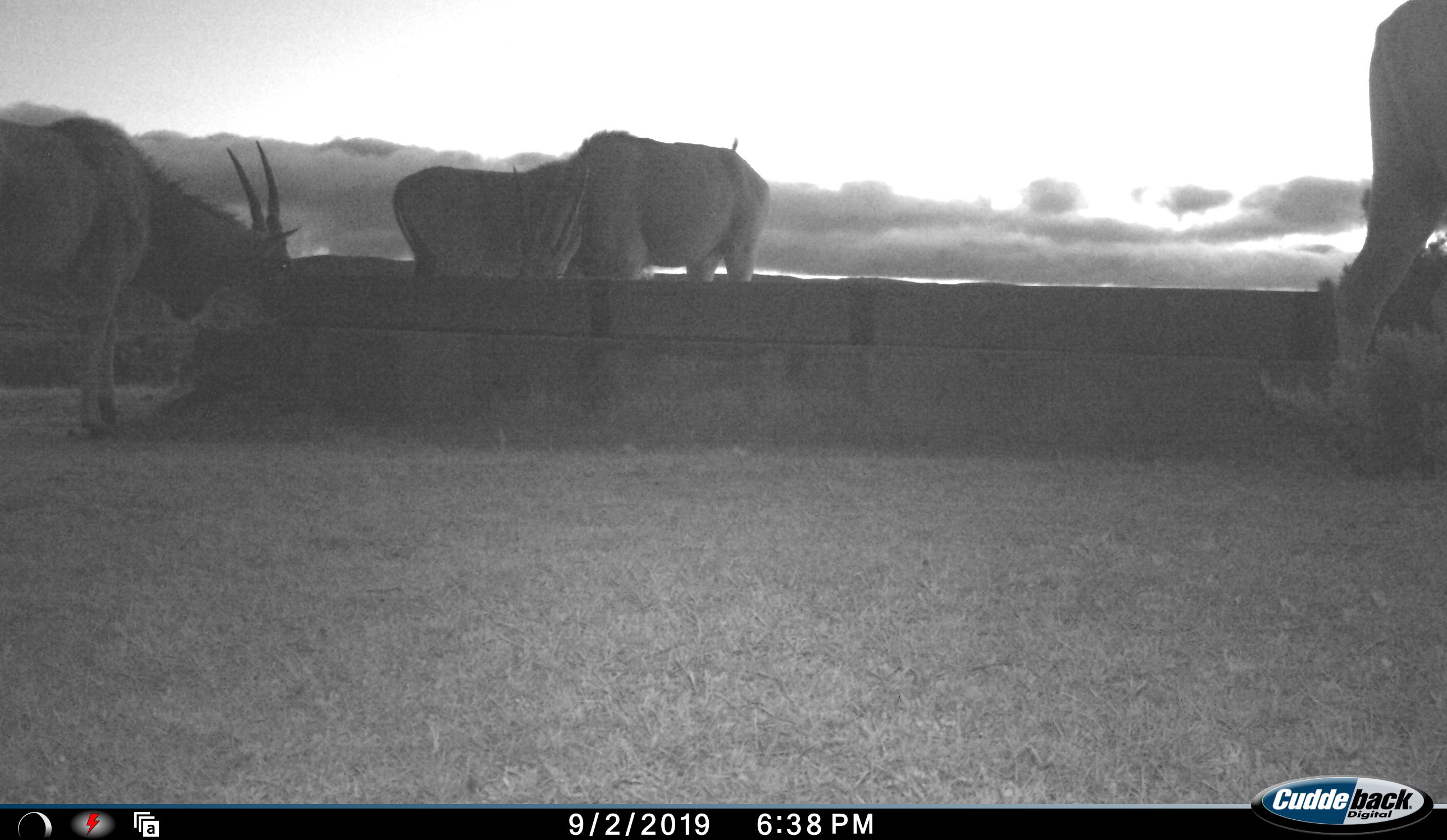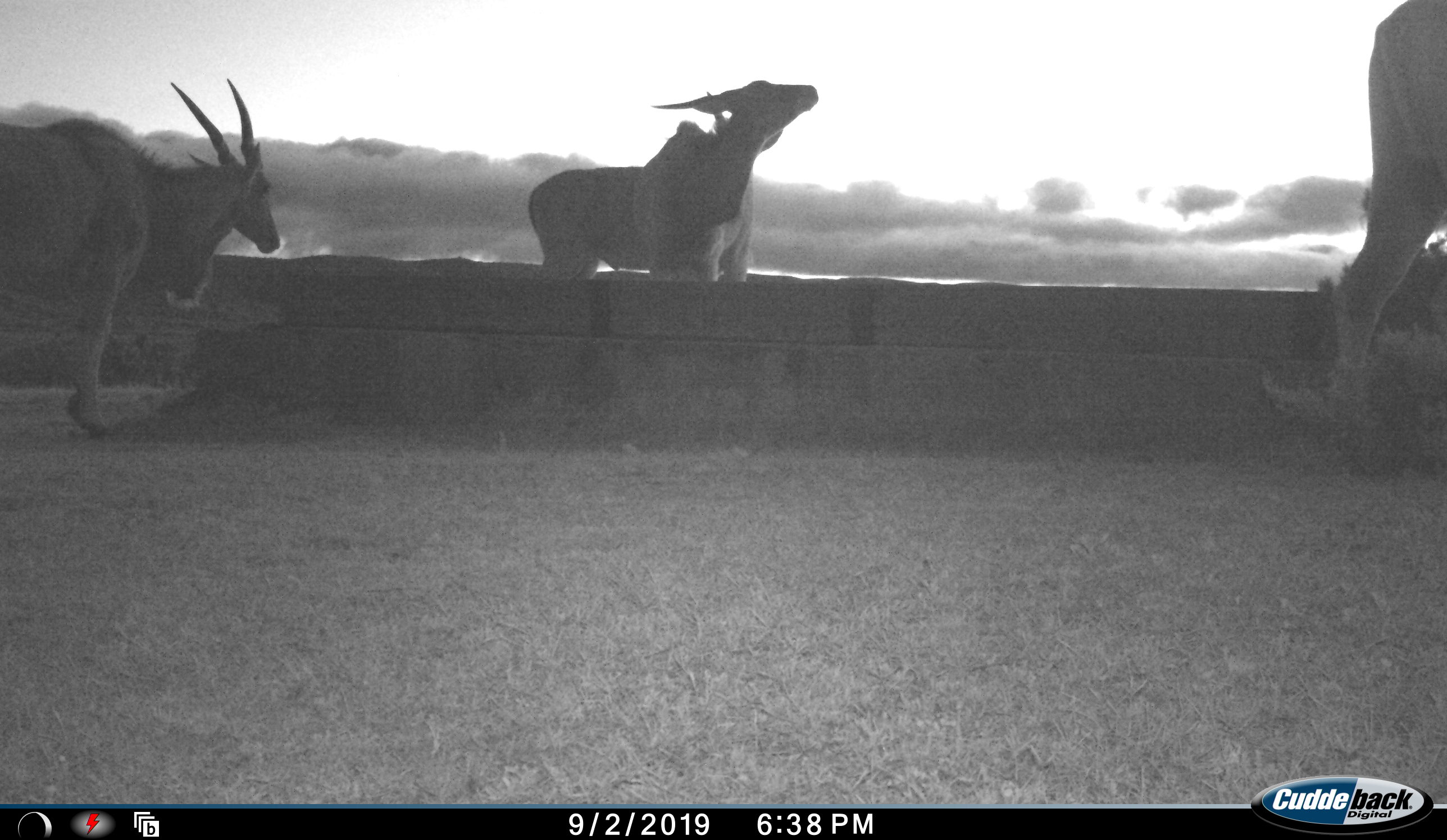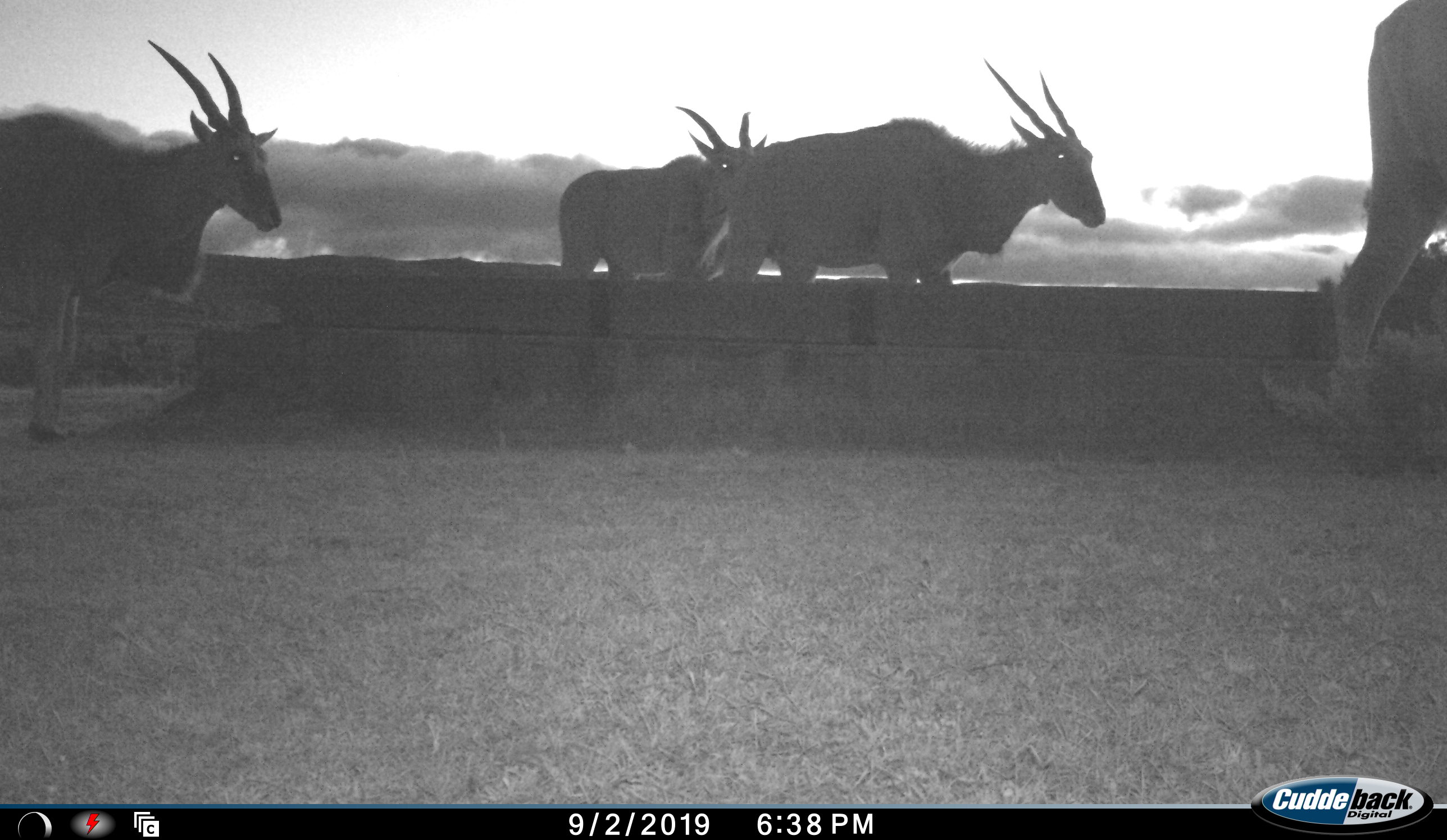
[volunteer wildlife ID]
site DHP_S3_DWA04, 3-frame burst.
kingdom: Animalia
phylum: Chordata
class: Mammalia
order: Artiodactyla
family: Bovidae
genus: Tragelaphus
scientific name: Tragelaphus oryx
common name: eland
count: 4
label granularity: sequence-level